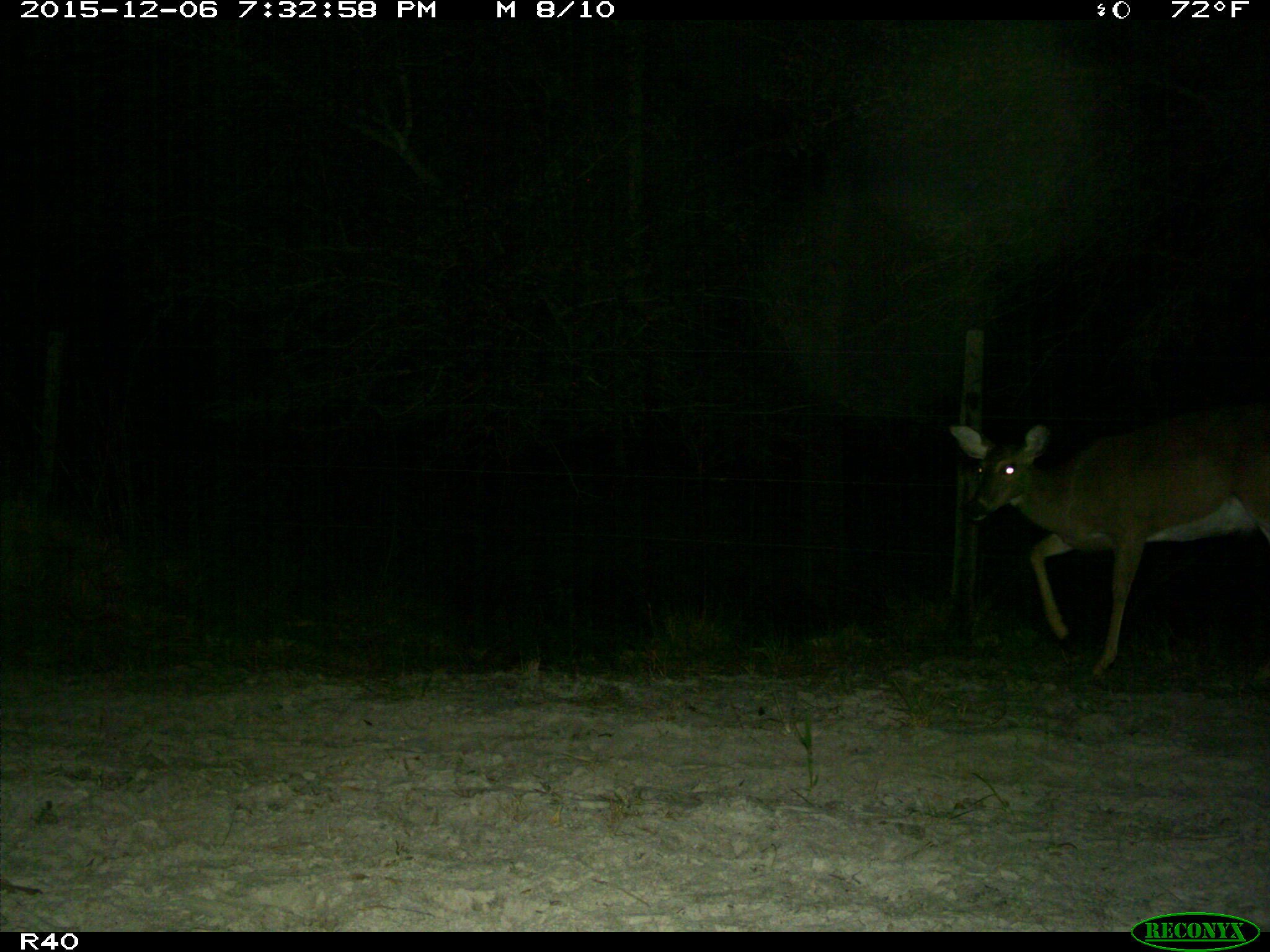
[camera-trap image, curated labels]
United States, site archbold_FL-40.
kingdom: Animalia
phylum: Chordata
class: Mammalia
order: Artiodactyla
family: Cervidae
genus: Odocoileus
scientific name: Odocoileus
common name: deer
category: unidentified deer